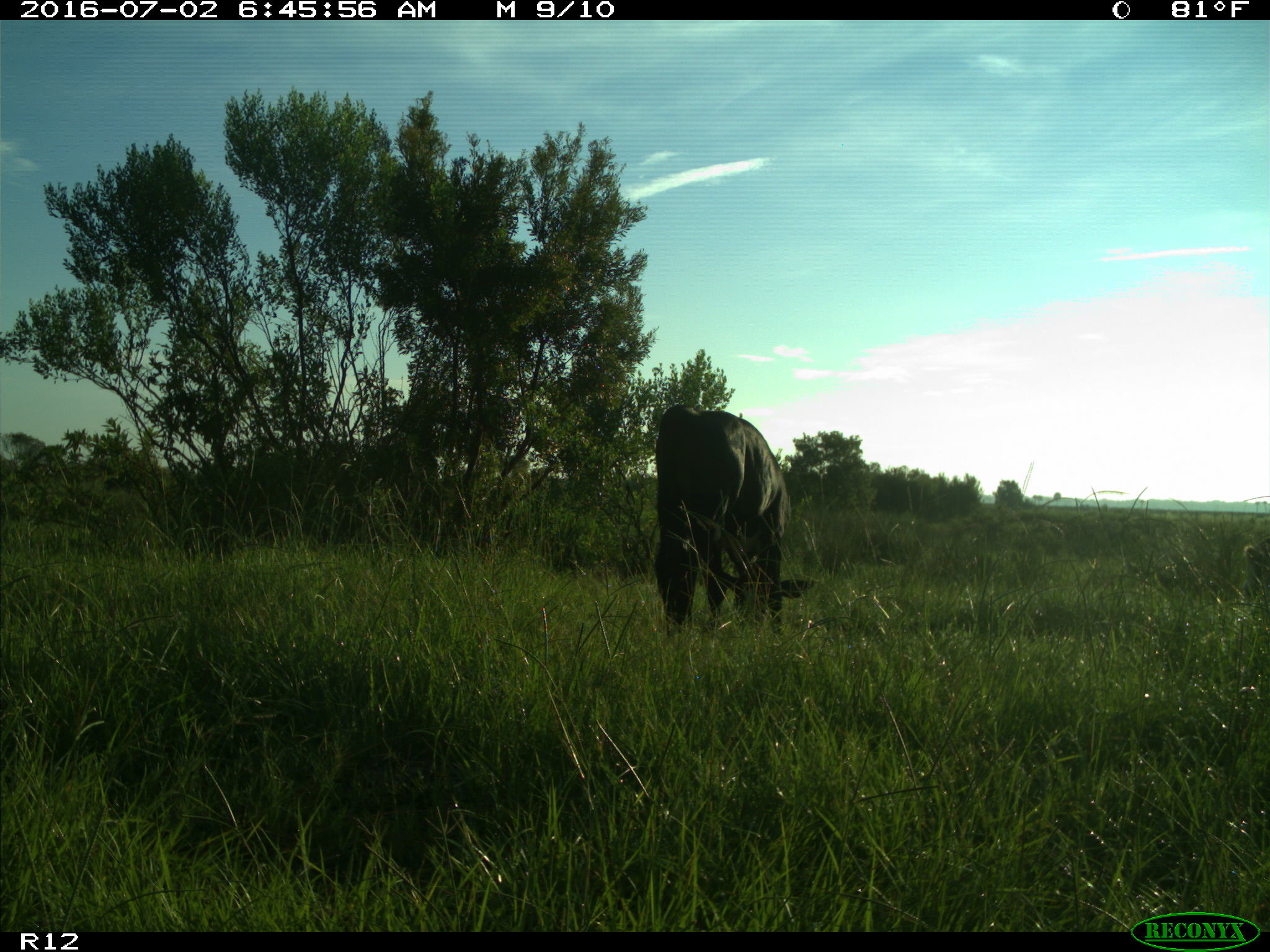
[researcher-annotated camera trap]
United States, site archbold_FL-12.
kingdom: Animalia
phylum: Chordata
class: Mammalia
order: Artiodactyla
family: Bovidae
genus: Bos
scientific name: Bos taurus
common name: domestic cow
Bos taurus (domestic cow).